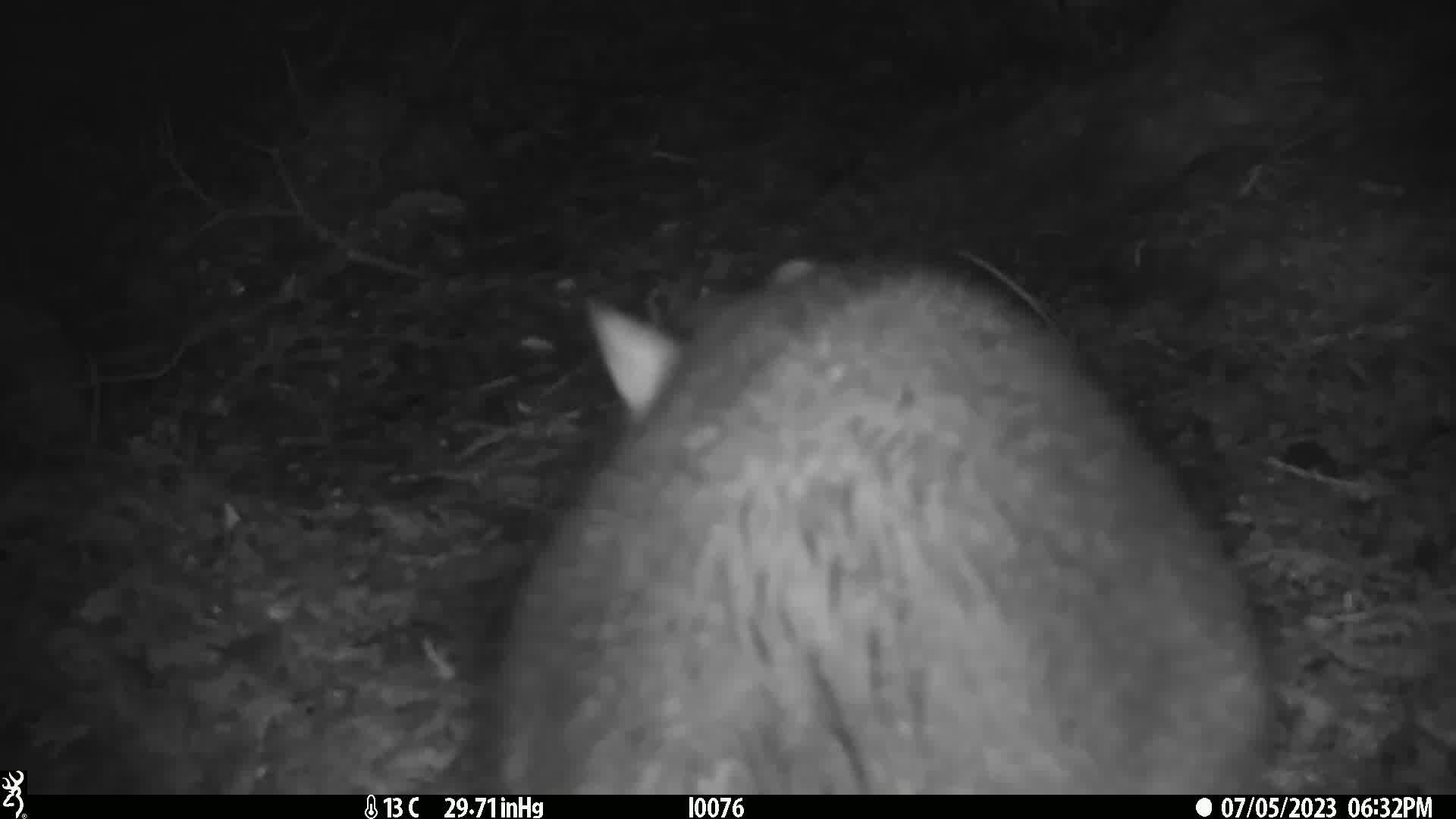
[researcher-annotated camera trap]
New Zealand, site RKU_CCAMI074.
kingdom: Animalia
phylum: Chordata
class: Mammalia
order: Diprotodontia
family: Phalangeridae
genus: Trichosurus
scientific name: Trichosurus vulpecula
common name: common brushtail possum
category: possum